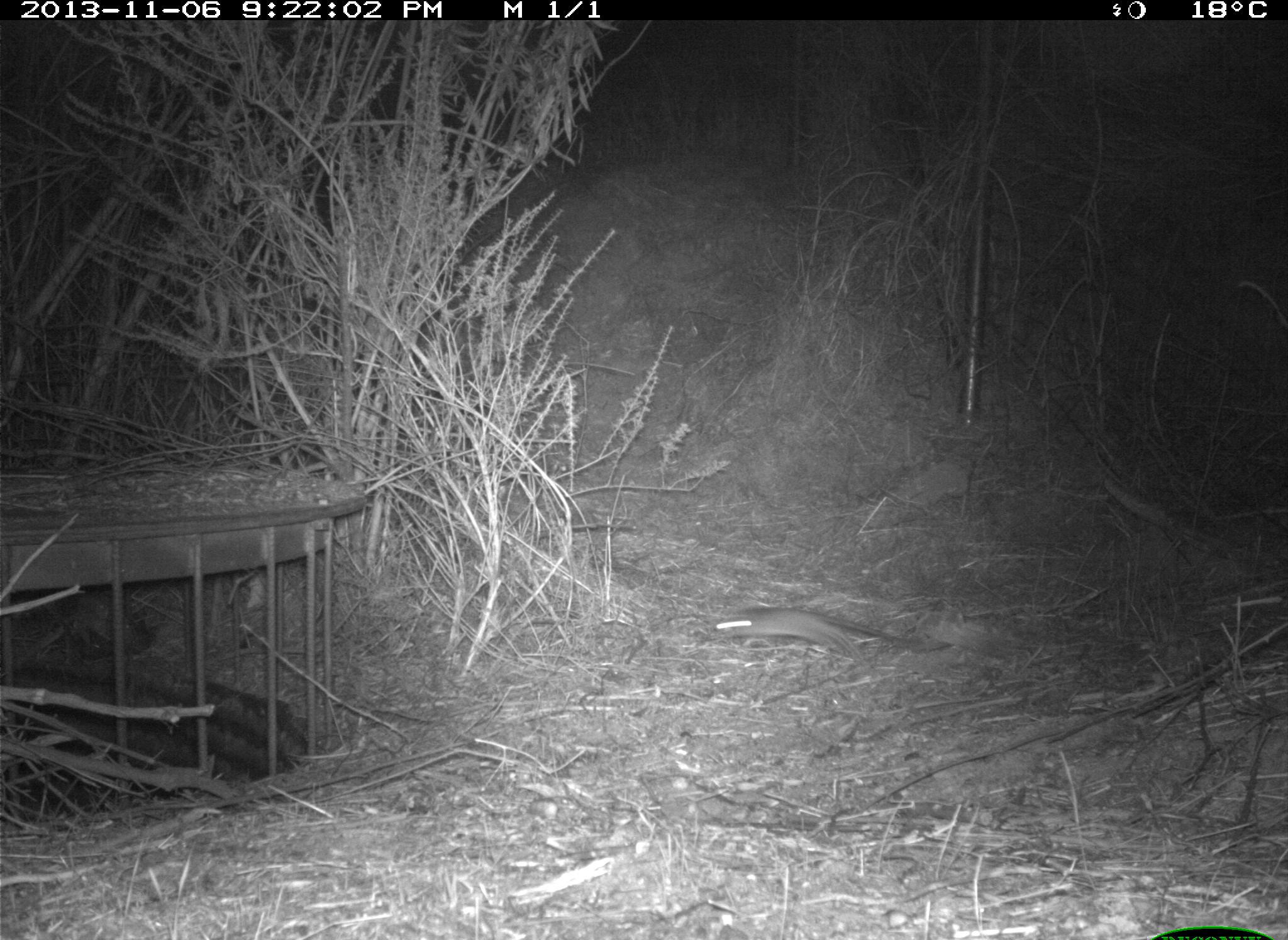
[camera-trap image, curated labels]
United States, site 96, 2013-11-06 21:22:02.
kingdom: Animalia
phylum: Chordata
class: Mammalia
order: Rodentia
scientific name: Rodentia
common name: rodent